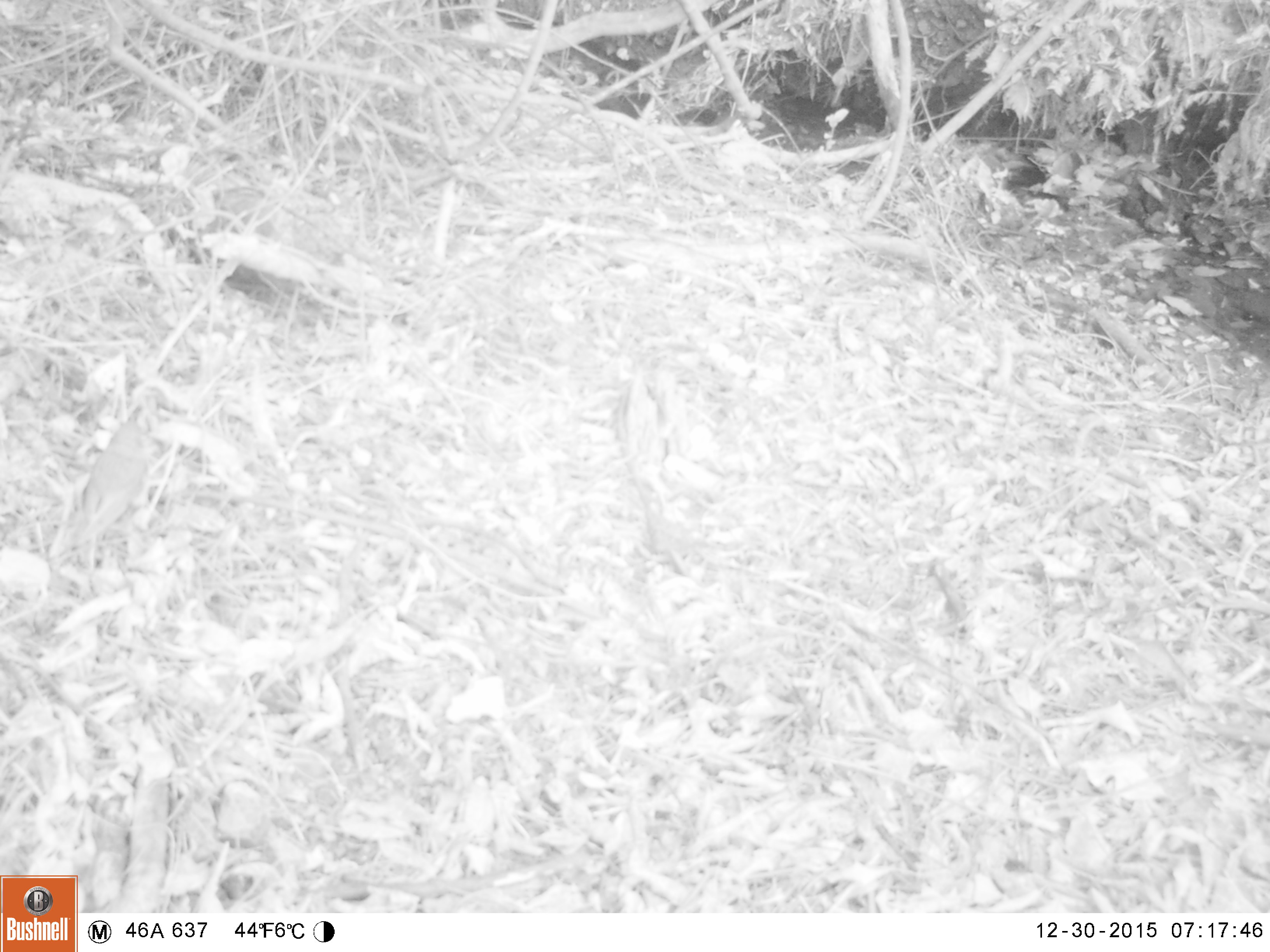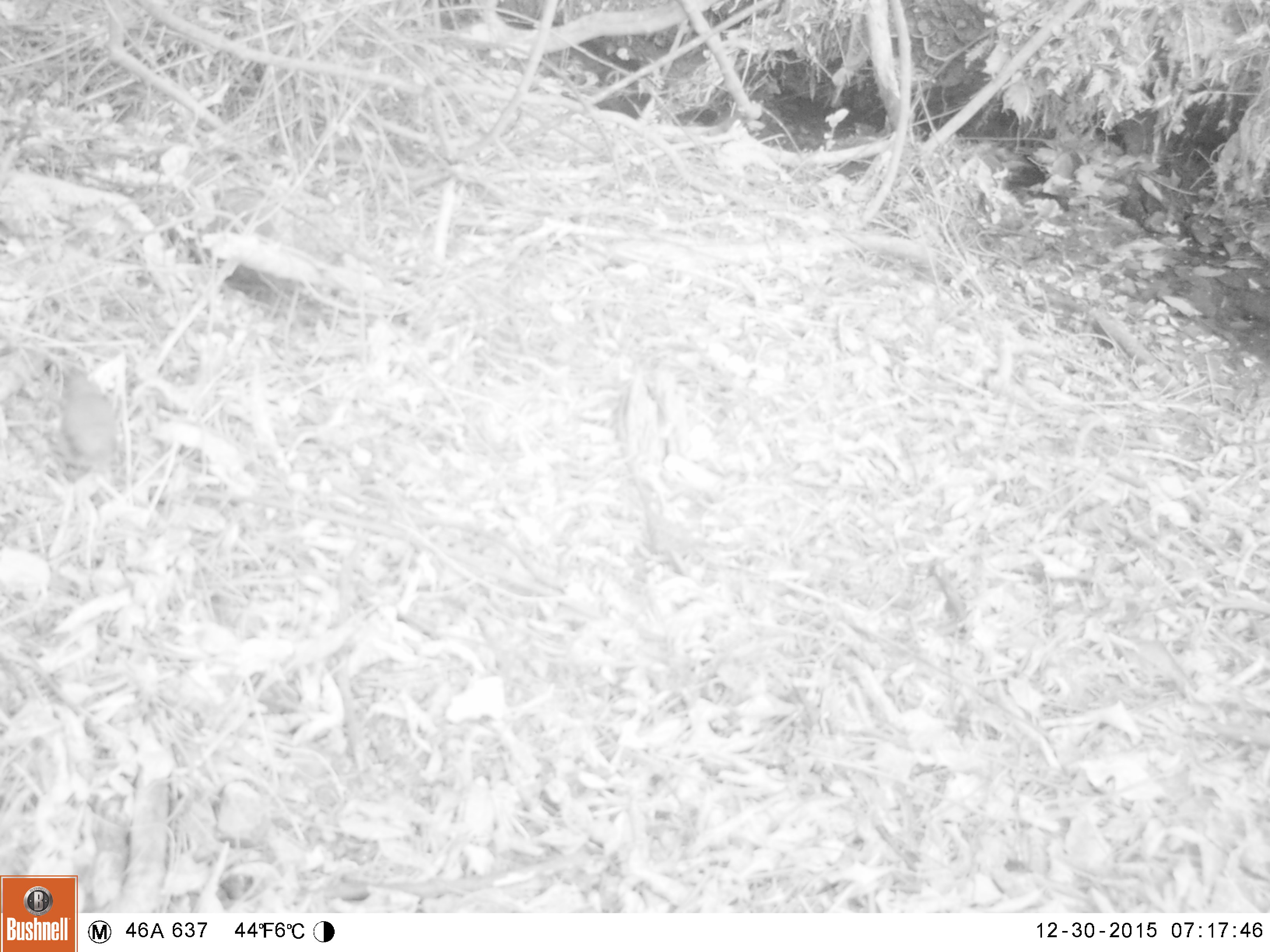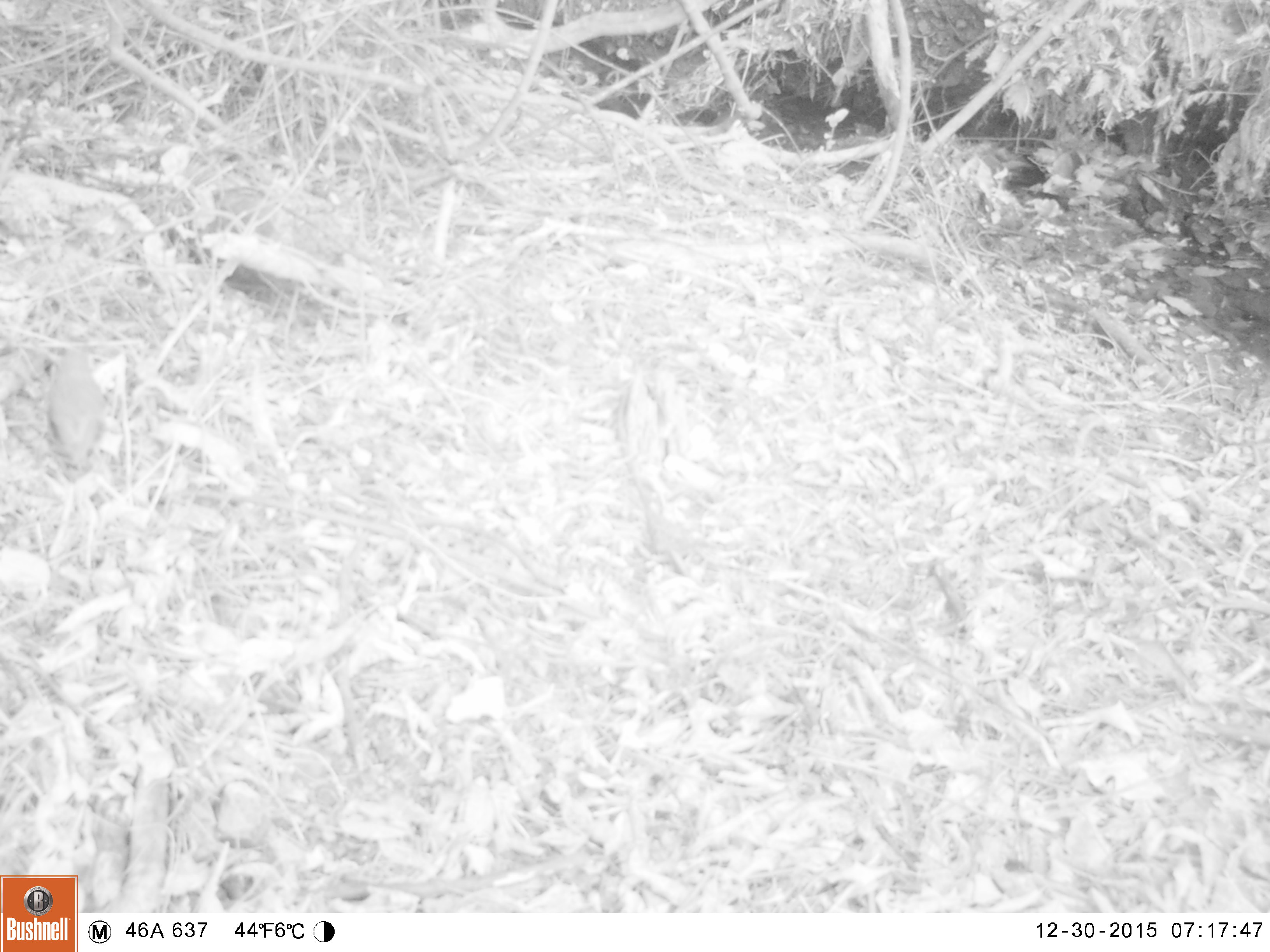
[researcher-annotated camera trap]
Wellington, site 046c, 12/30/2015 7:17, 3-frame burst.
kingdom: Animalia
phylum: Chordata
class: Aves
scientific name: Aves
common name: bird